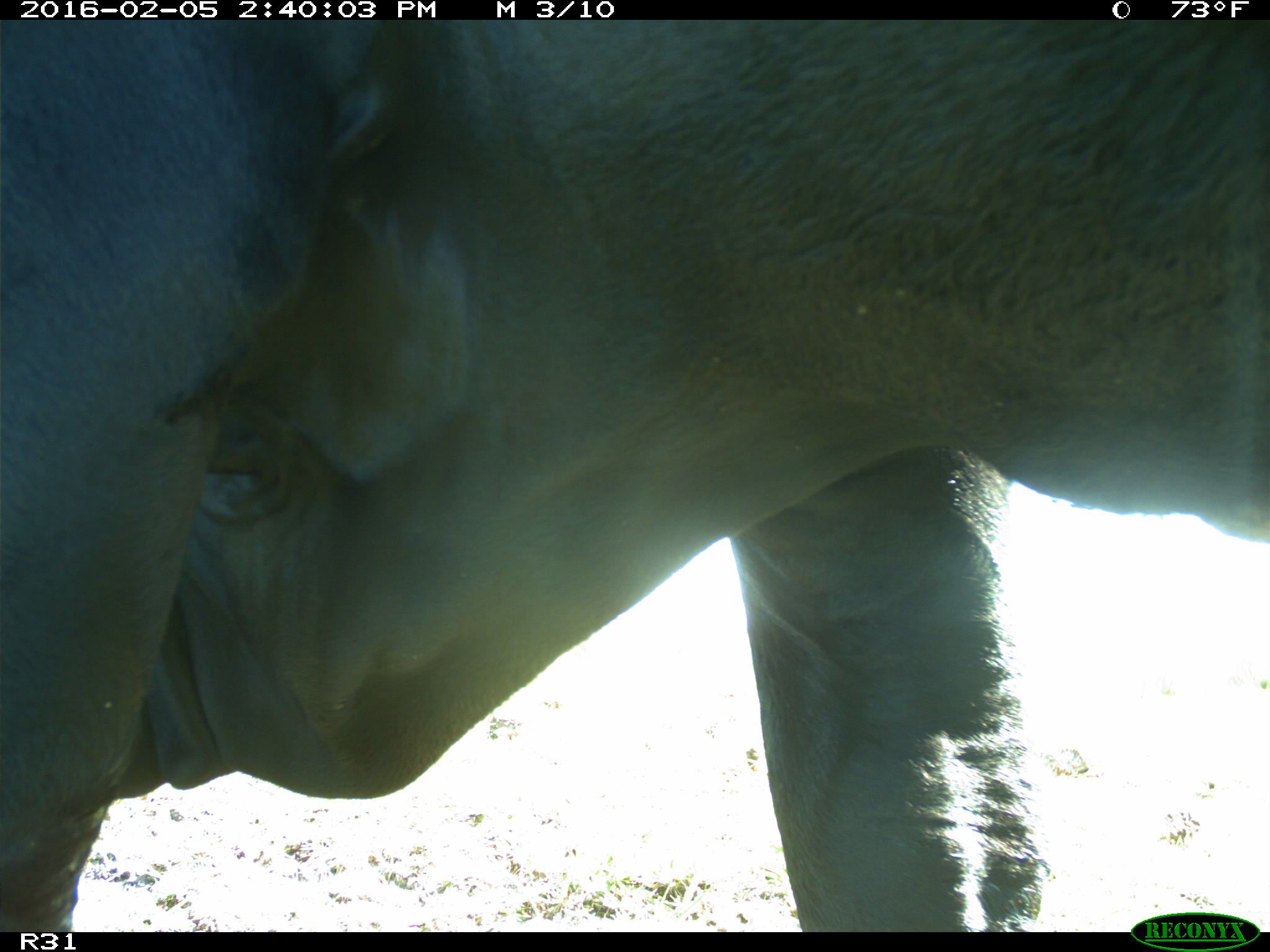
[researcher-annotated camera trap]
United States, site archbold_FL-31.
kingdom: Animalia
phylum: Chordata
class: Mammalia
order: Artiodactyla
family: Bovidae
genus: Bos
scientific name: Bos taurus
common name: domestic cow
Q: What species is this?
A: Bos taurus (domestic cow).